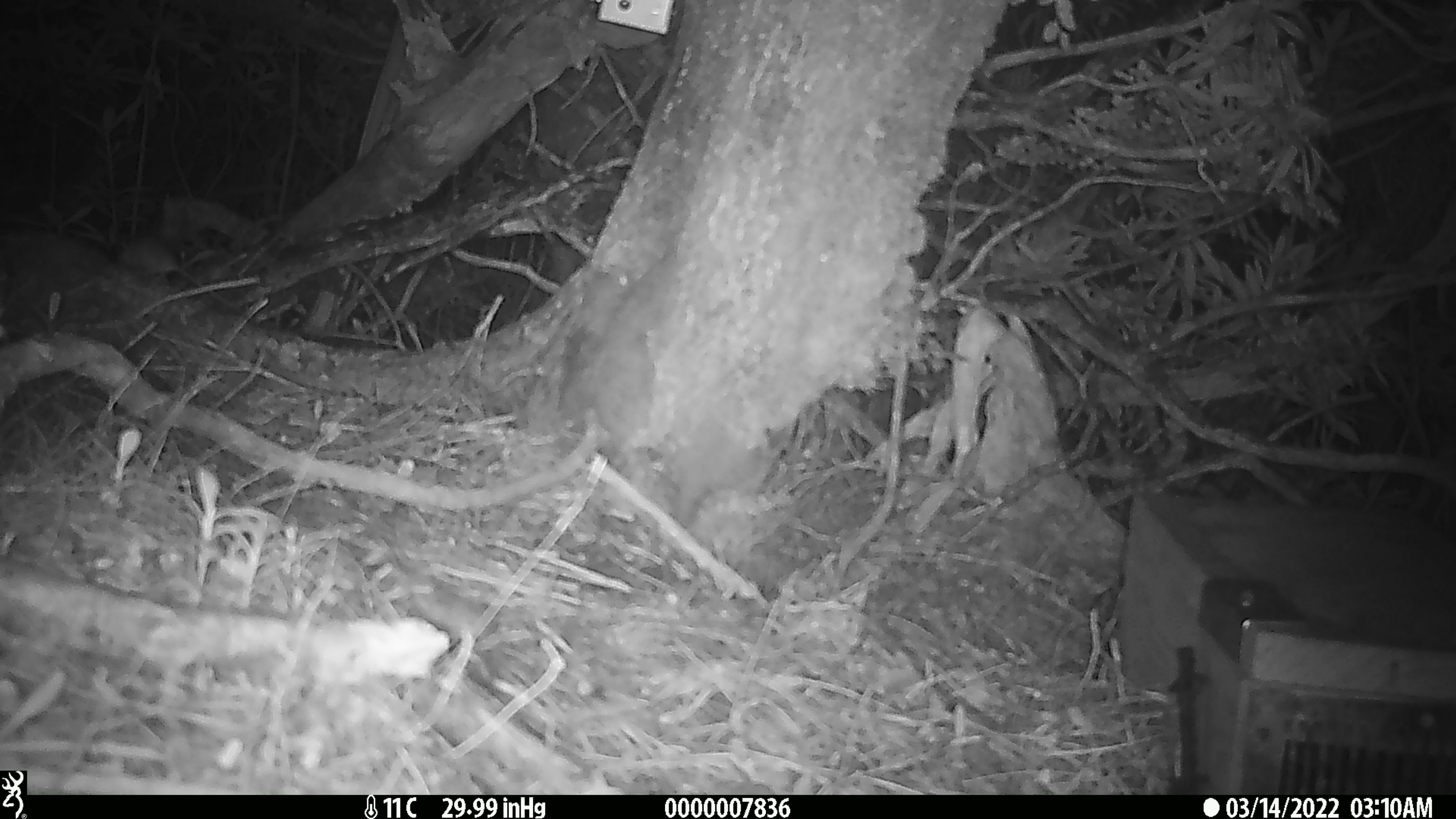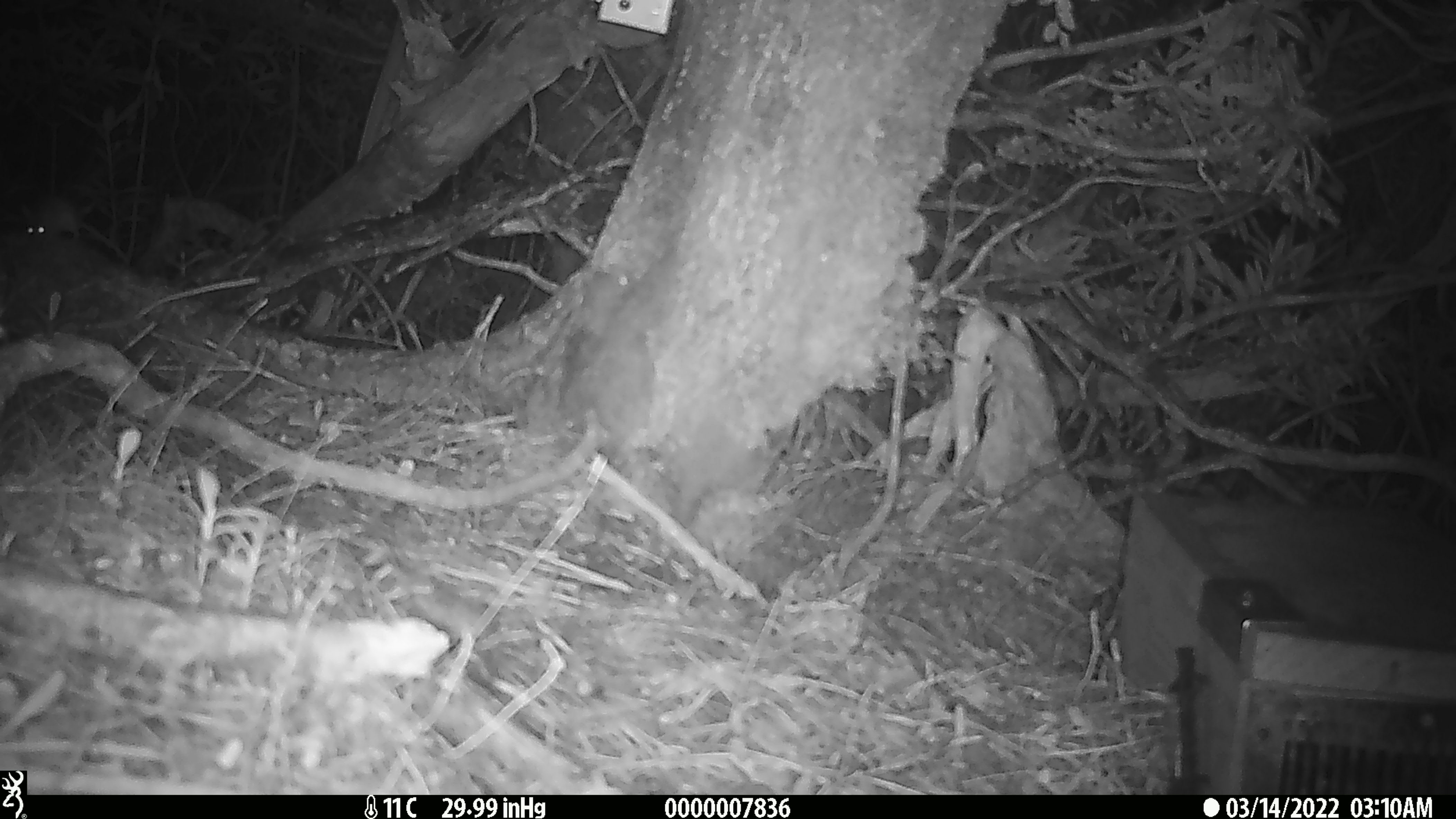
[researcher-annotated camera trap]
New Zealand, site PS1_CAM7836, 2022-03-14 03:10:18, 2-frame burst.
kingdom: Animalia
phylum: Chordata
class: Mammalia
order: Rodentia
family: Muridae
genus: Mus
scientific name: Mus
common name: mouse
Mouse (Mus).